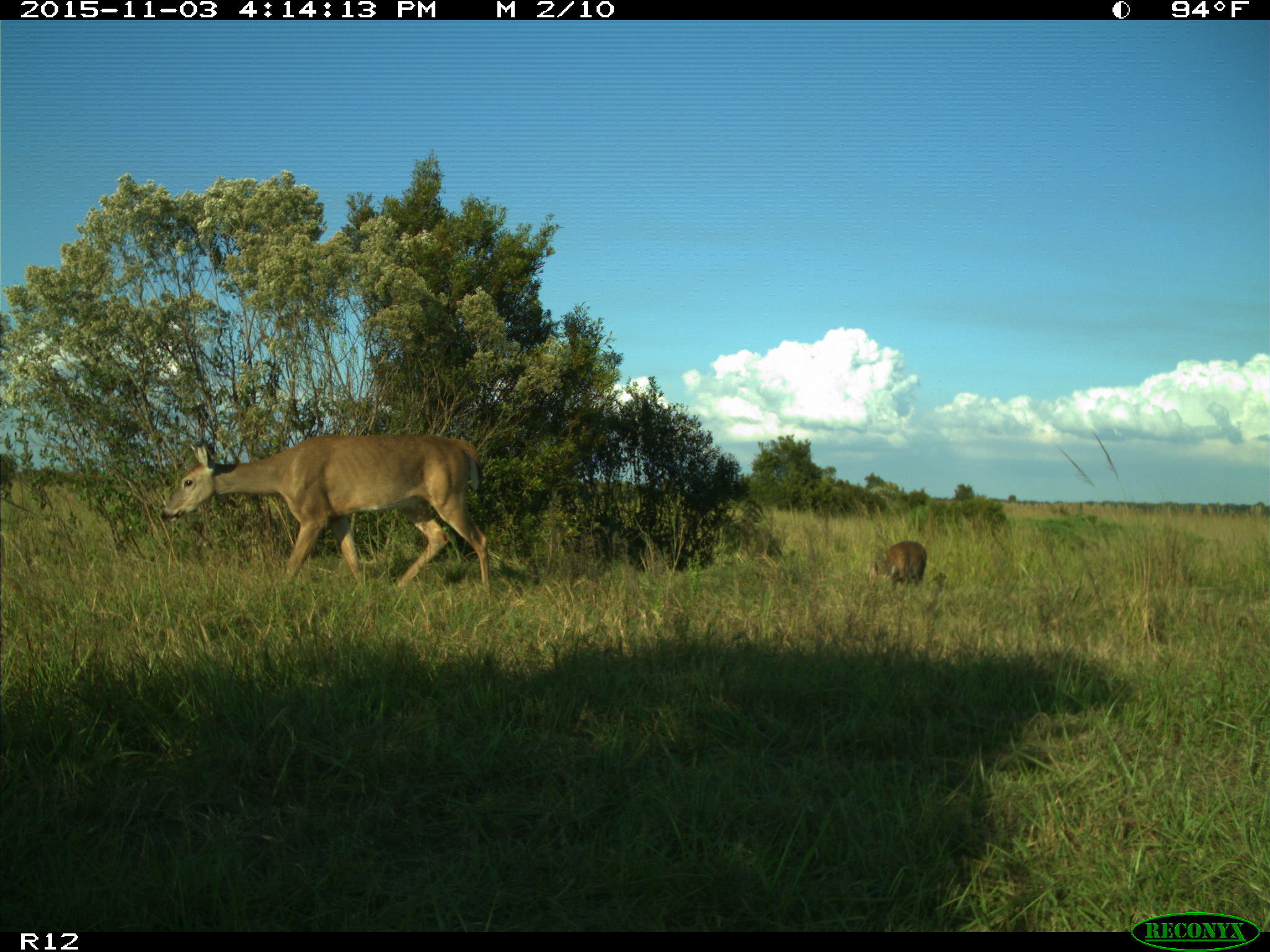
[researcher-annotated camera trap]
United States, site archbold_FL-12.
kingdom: Animalia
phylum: Chordata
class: Mammalia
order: Artiodactyla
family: Cervidae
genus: Odocoileus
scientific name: Odocoileus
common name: deer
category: unidentified deer